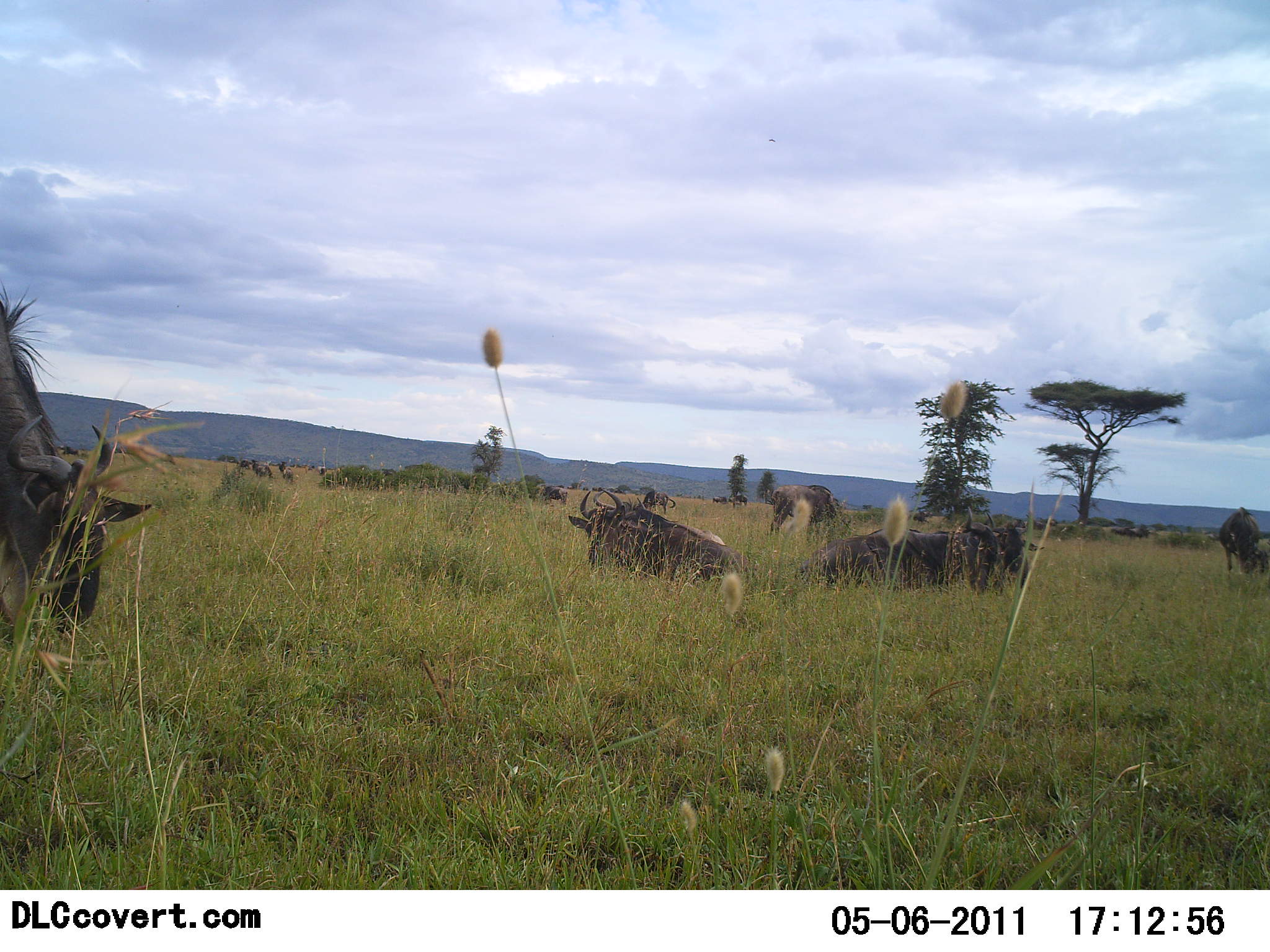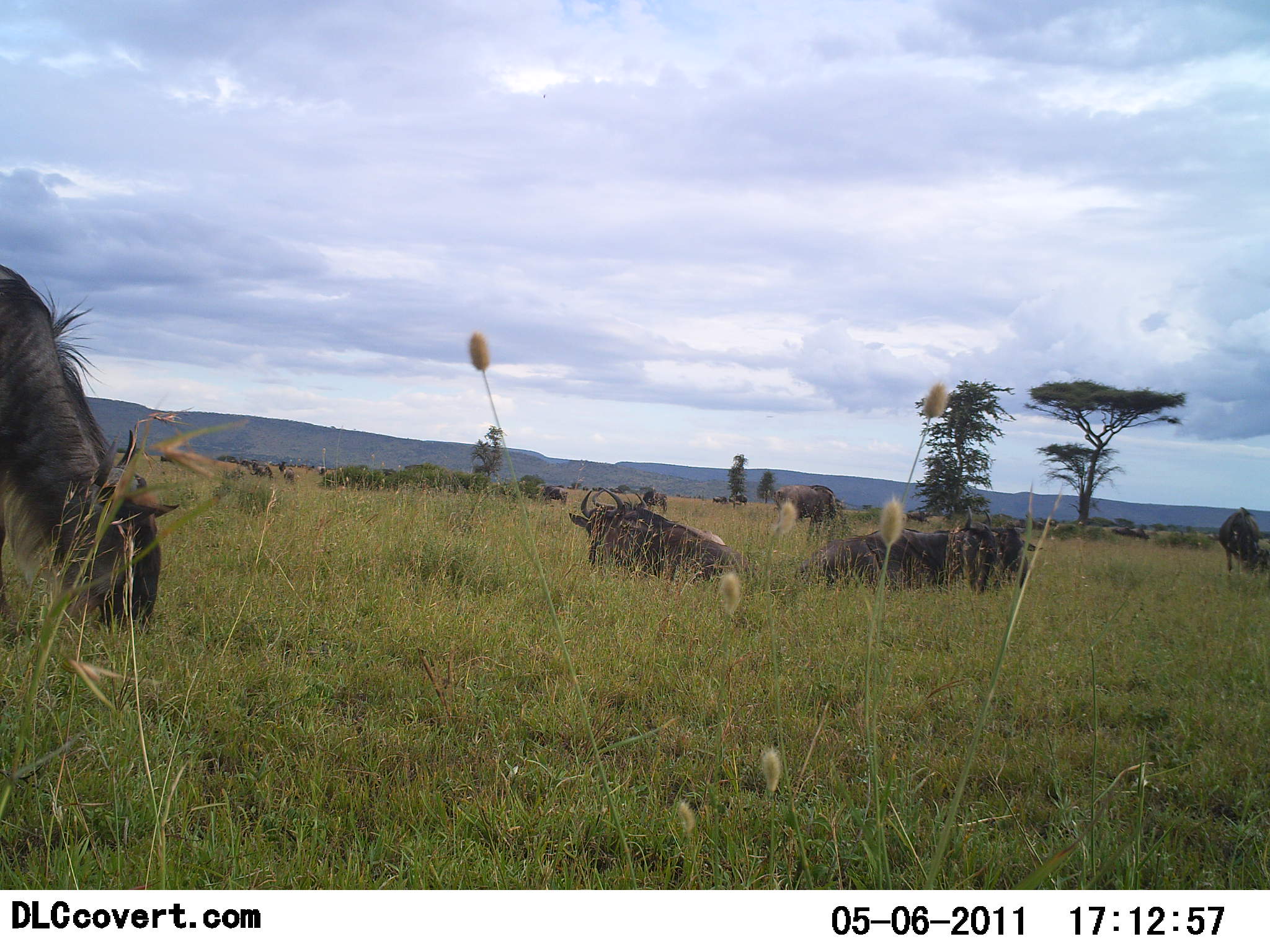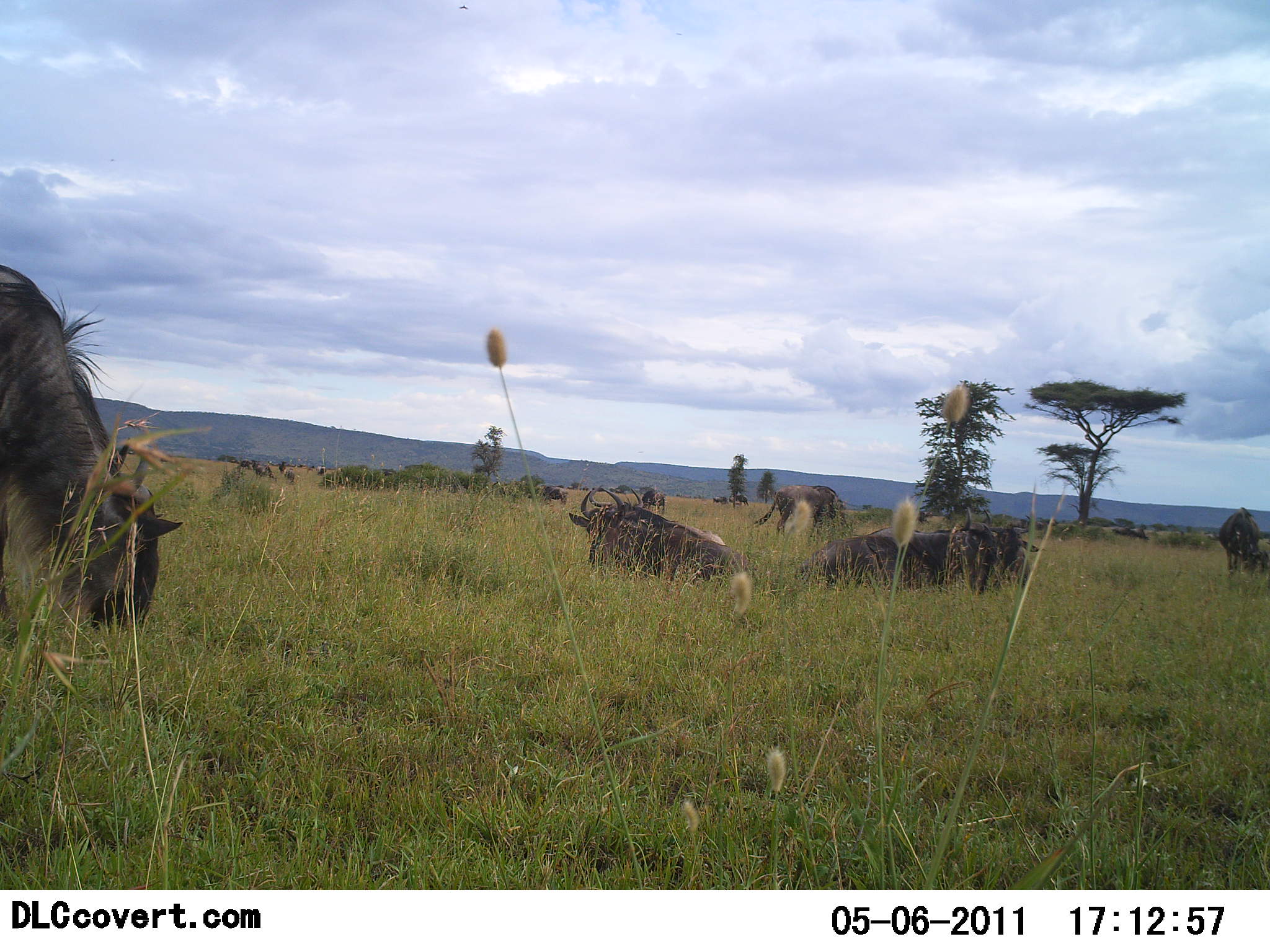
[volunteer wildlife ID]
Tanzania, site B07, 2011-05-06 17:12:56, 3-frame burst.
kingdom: Animalia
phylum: Chordata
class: Mammalia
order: Artiodactyla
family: Bovidae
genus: Connochaetes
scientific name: Connochaetes taurinus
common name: blue wildebeest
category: wildebeest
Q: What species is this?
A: Wildebeest (blue wildebeest) (Connochaetes taurinus).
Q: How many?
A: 7.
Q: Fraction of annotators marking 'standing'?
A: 23%.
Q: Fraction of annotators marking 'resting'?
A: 85%.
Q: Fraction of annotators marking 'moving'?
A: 31%.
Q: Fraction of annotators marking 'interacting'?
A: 0%.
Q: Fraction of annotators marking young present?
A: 0%.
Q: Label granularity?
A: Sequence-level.